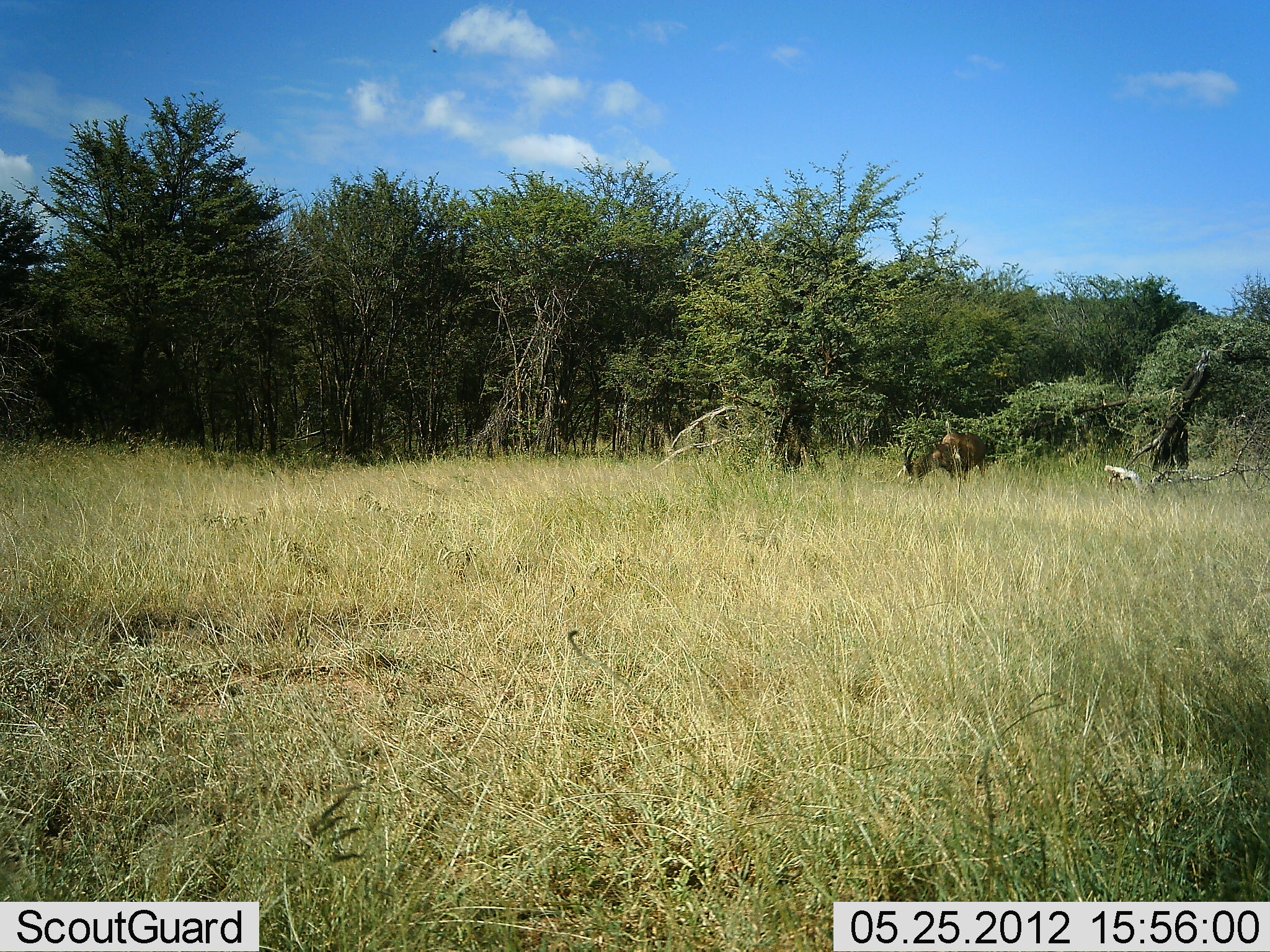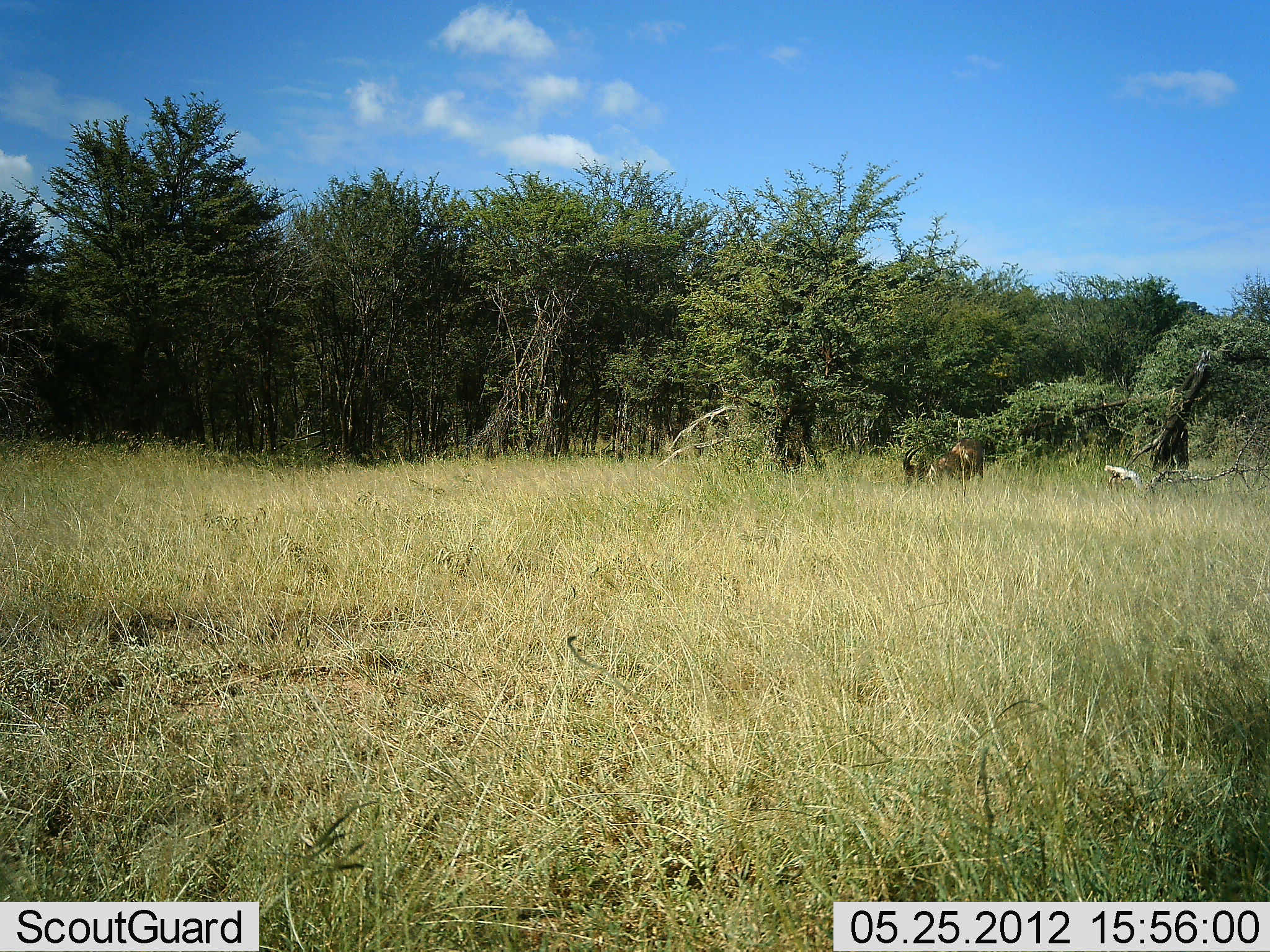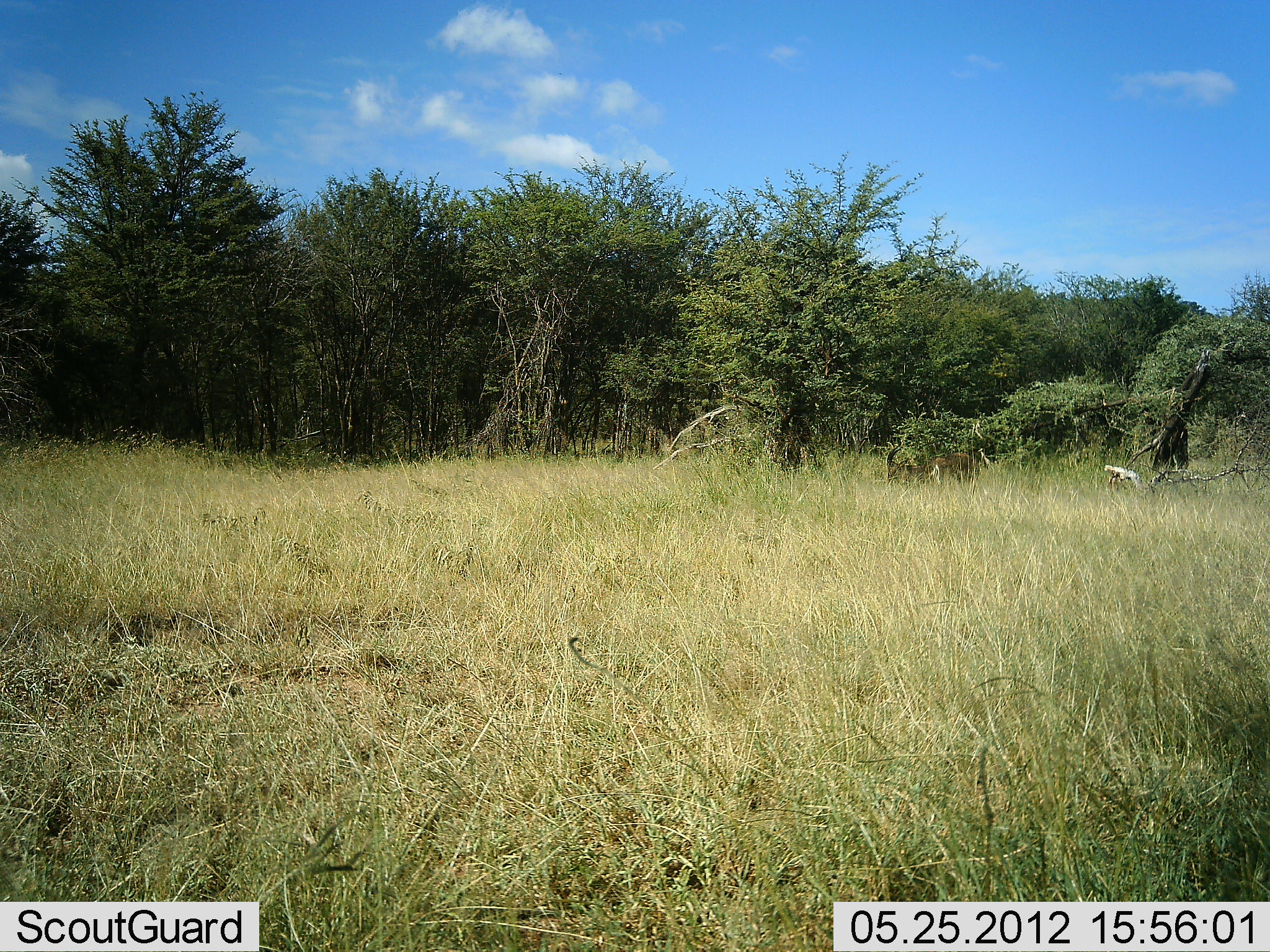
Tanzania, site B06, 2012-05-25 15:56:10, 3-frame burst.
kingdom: Animalia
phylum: Chordata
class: Mammalia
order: Artiodactyla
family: Bovidae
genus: Damaliscus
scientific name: Damaliscus lunatus jimela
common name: topi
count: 1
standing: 25%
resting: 12%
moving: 25%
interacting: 0%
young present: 0%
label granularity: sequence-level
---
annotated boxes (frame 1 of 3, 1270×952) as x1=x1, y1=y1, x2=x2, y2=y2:
animal: x1=902, y1=431, x2=990, y2=482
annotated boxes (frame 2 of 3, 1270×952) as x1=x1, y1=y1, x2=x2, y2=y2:
animal: x1=903, y1=438, x2=987, y2=481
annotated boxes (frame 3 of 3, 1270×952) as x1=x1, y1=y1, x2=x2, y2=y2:
animal: x1=886, y1=446, x2=978, y2=489